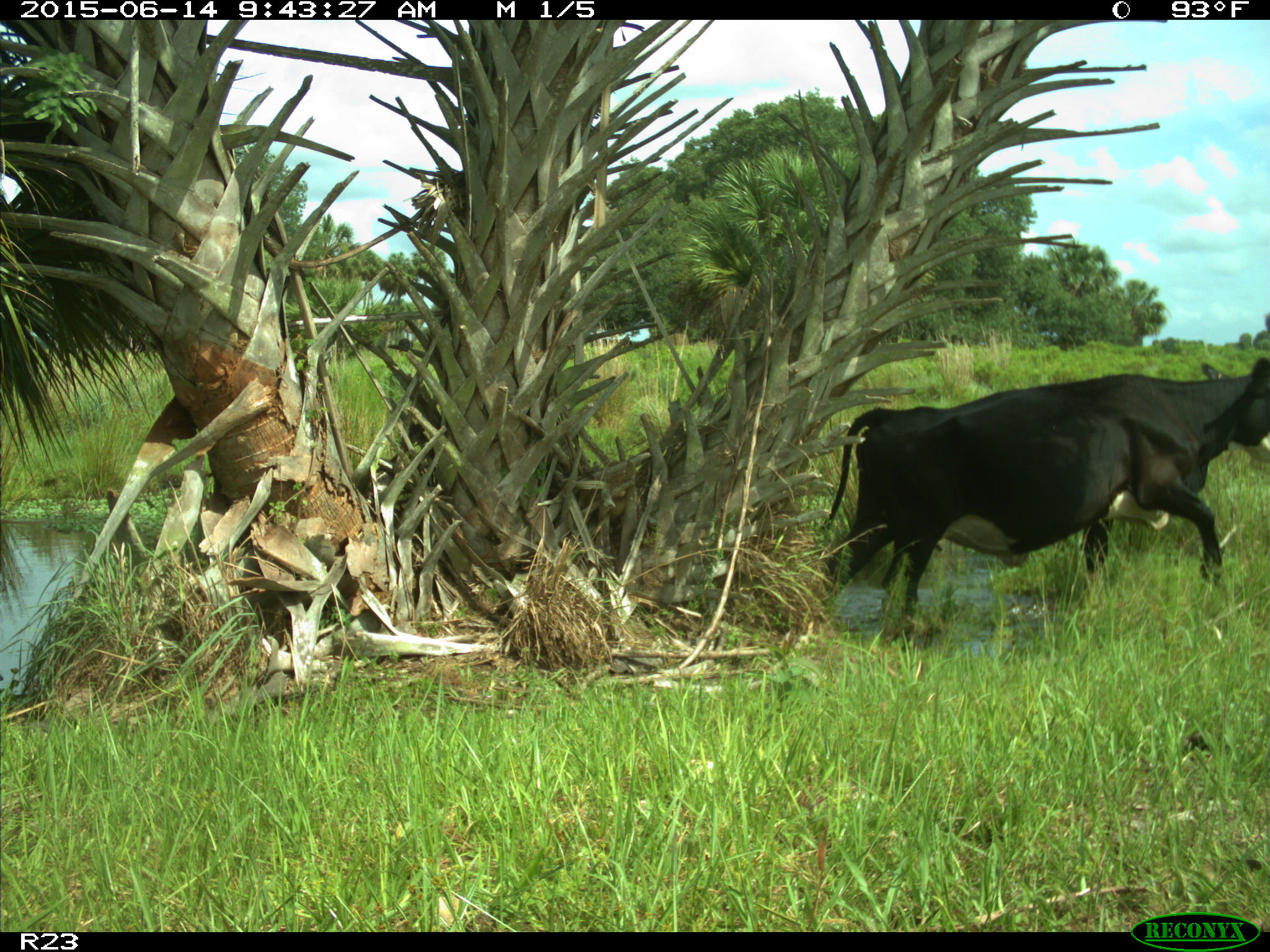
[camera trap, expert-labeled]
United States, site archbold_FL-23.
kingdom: Animalia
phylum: Chordata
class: Mammalia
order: Artiodactyla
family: Bovidae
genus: Bos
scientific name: Bos taurus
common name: domestic cow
Bos taurus (domestic cow).